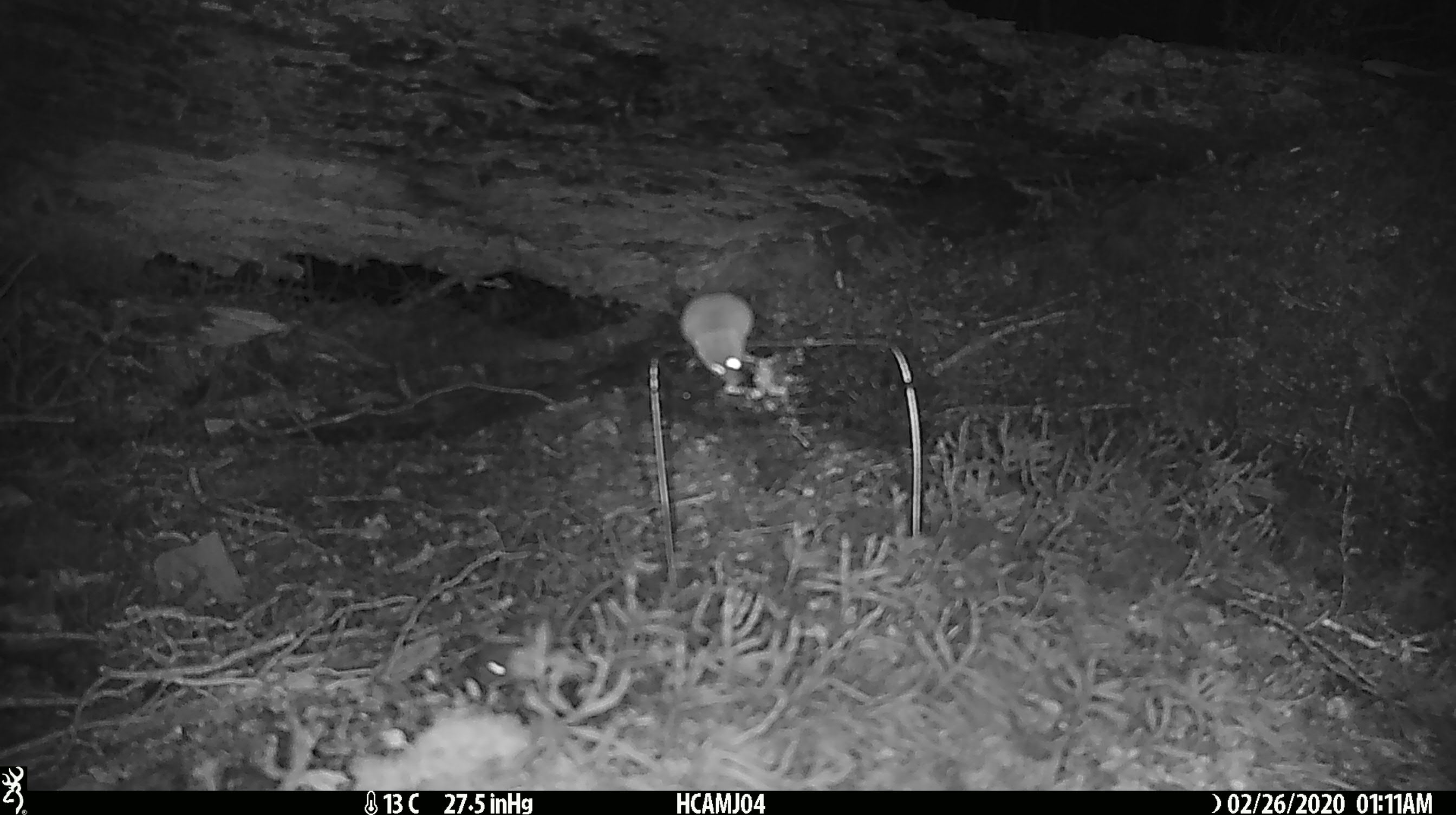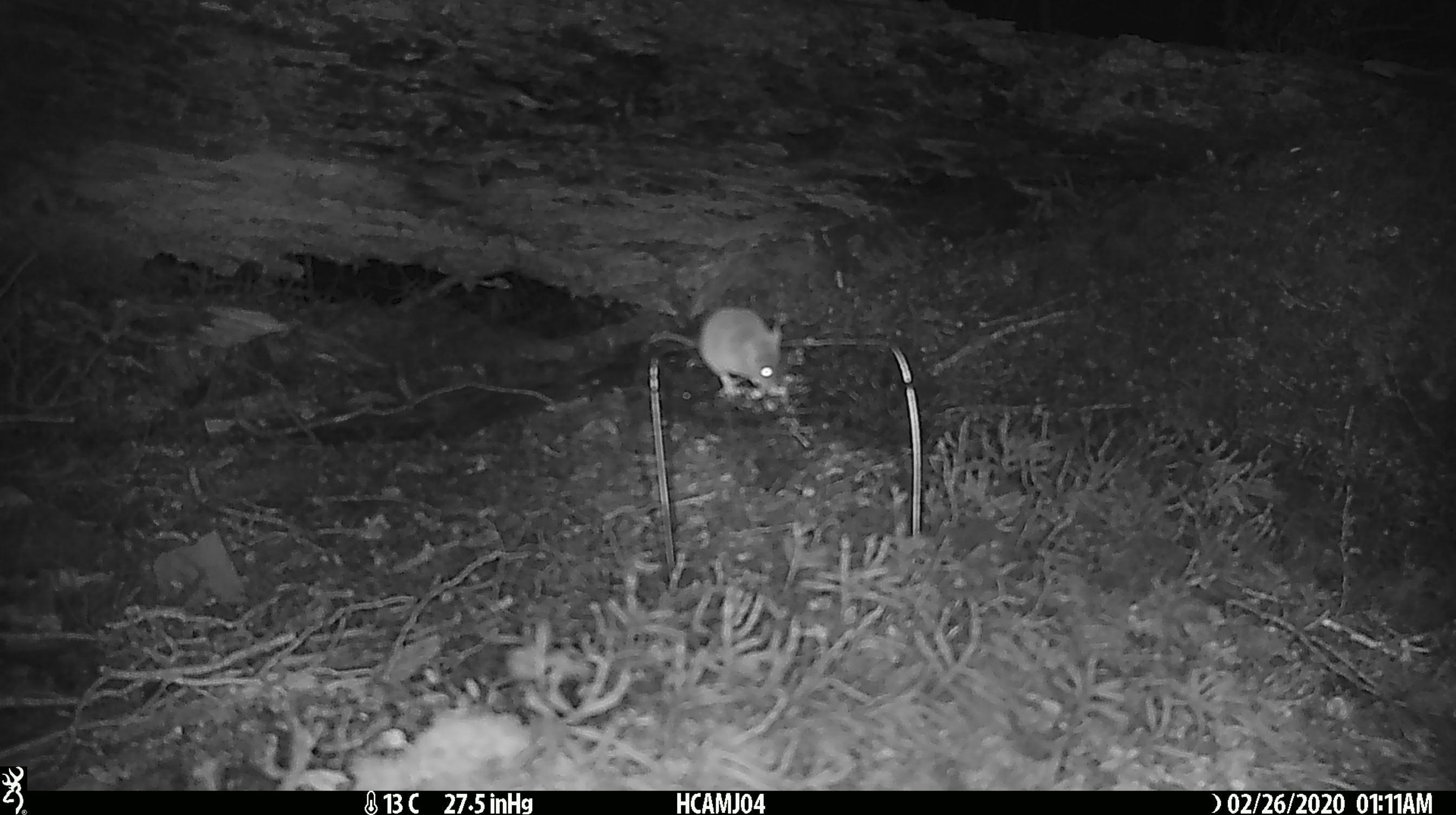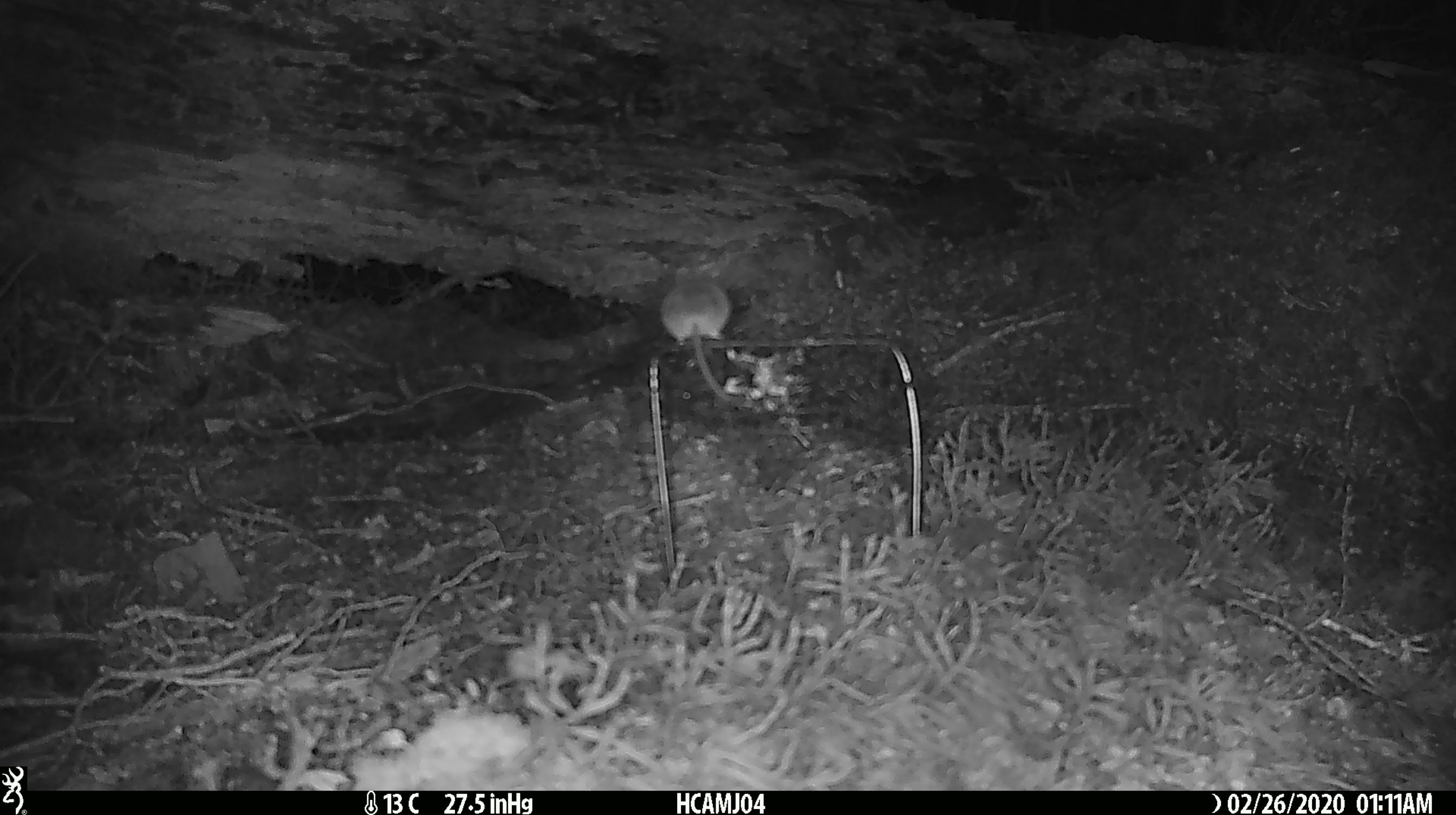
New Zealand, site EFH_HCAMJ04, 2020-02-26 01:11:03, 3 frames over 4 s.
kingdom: Animalia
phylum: Chordata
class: Mammalia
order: Rodentia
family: Muridae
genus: Mus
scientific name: Mus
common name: mouse